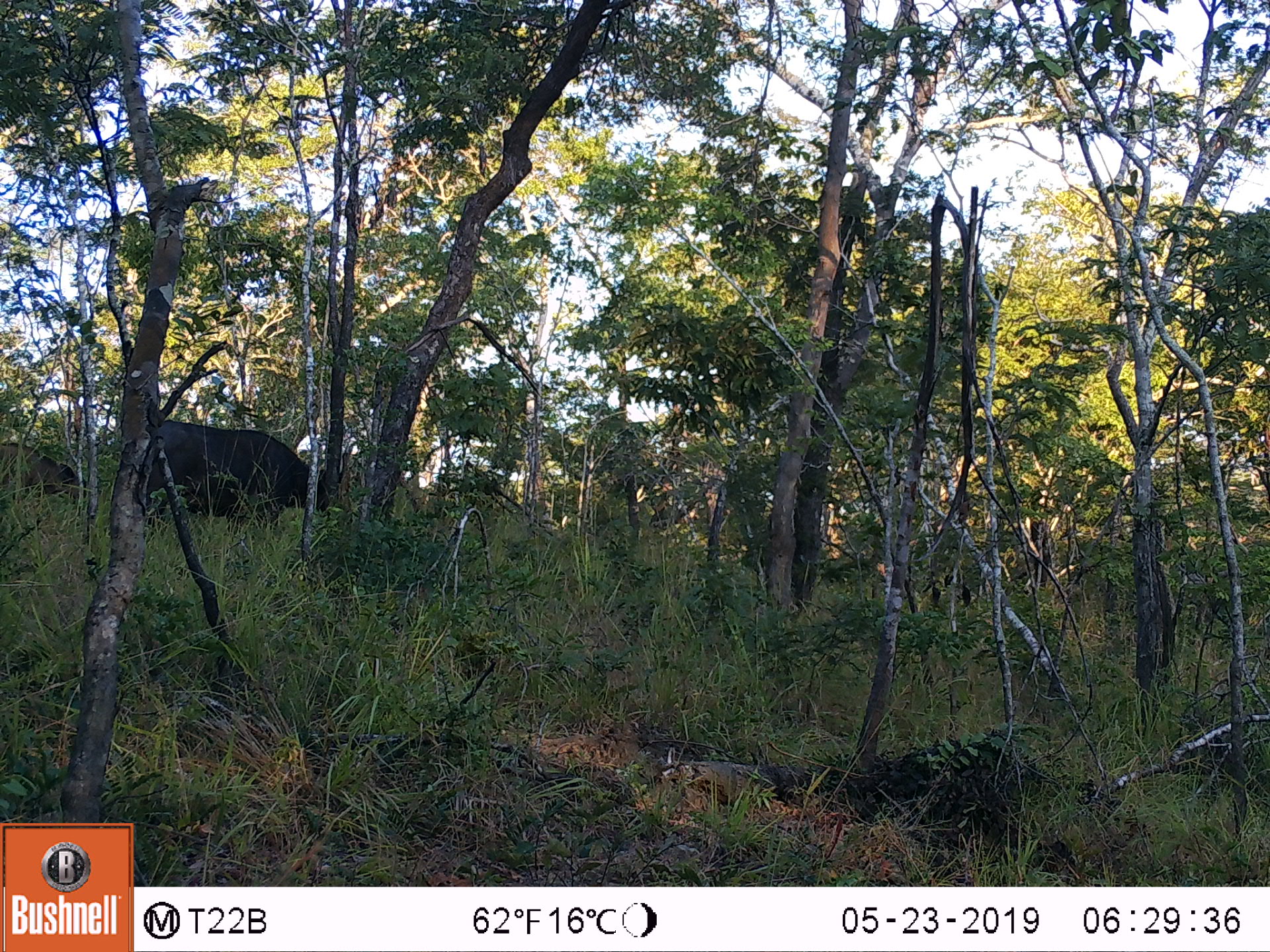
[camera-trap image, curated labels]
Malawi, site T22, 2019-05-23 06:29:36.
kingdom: Animalia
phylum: Chordata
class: Mammalia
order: Artiodactyla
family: Bovidae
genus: Syncerus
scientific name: Syncerus caffer caffer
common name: cape buffalo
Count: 2.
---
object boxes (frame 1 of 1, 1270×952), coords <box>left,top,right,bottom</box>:
cape buffalo: <box>123,414,351,529</box>; <box>0,431,96,515</box>